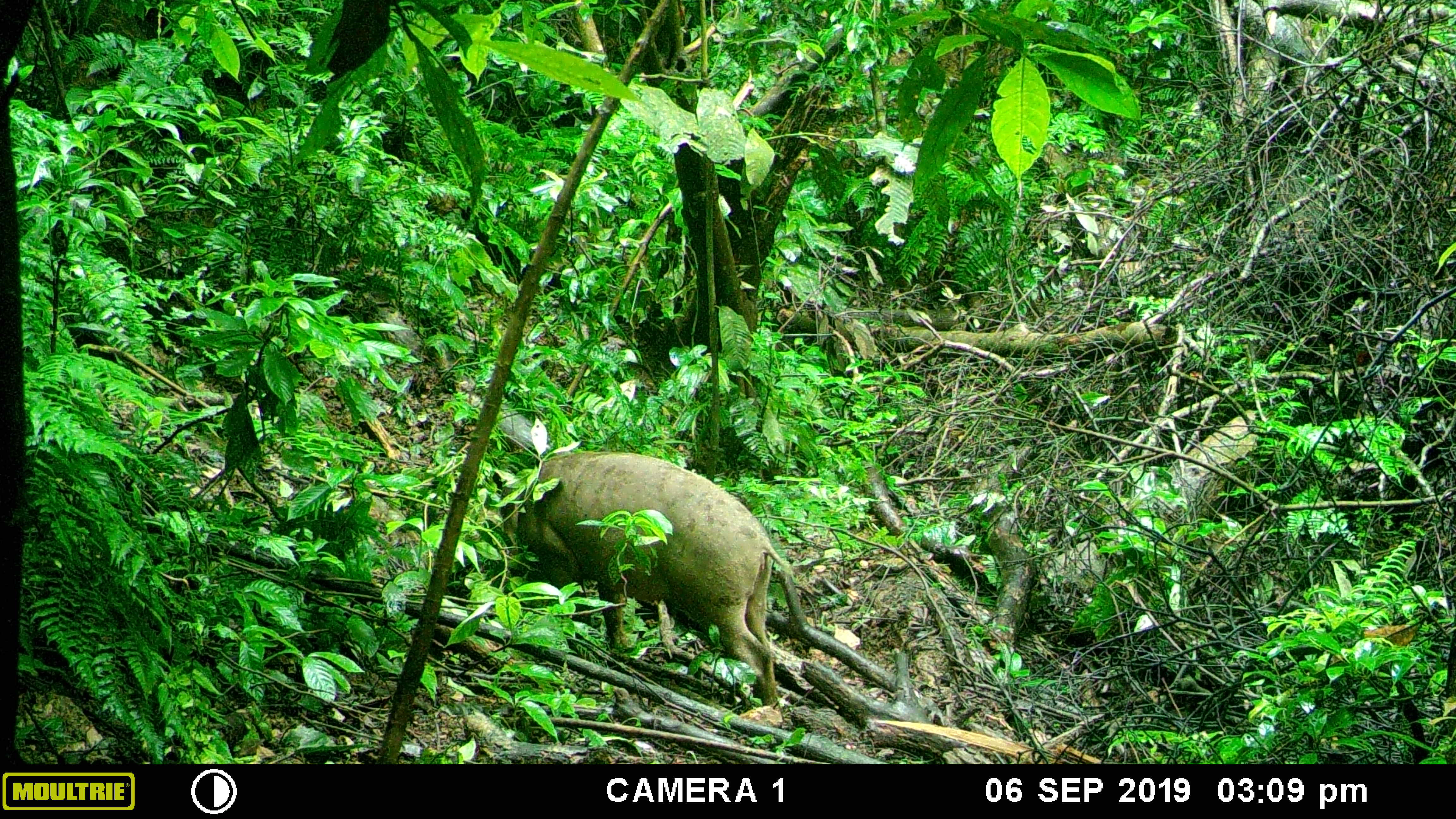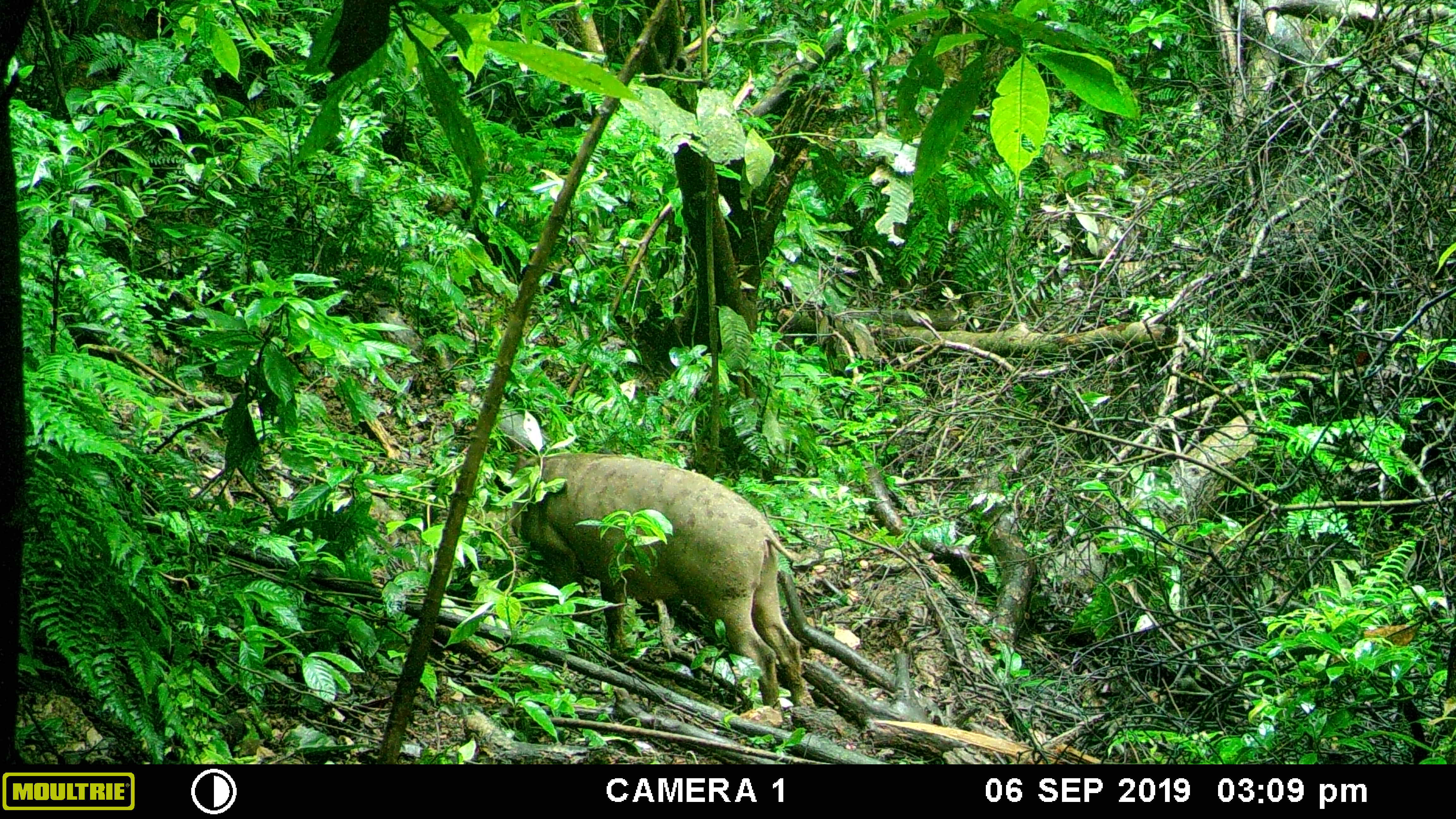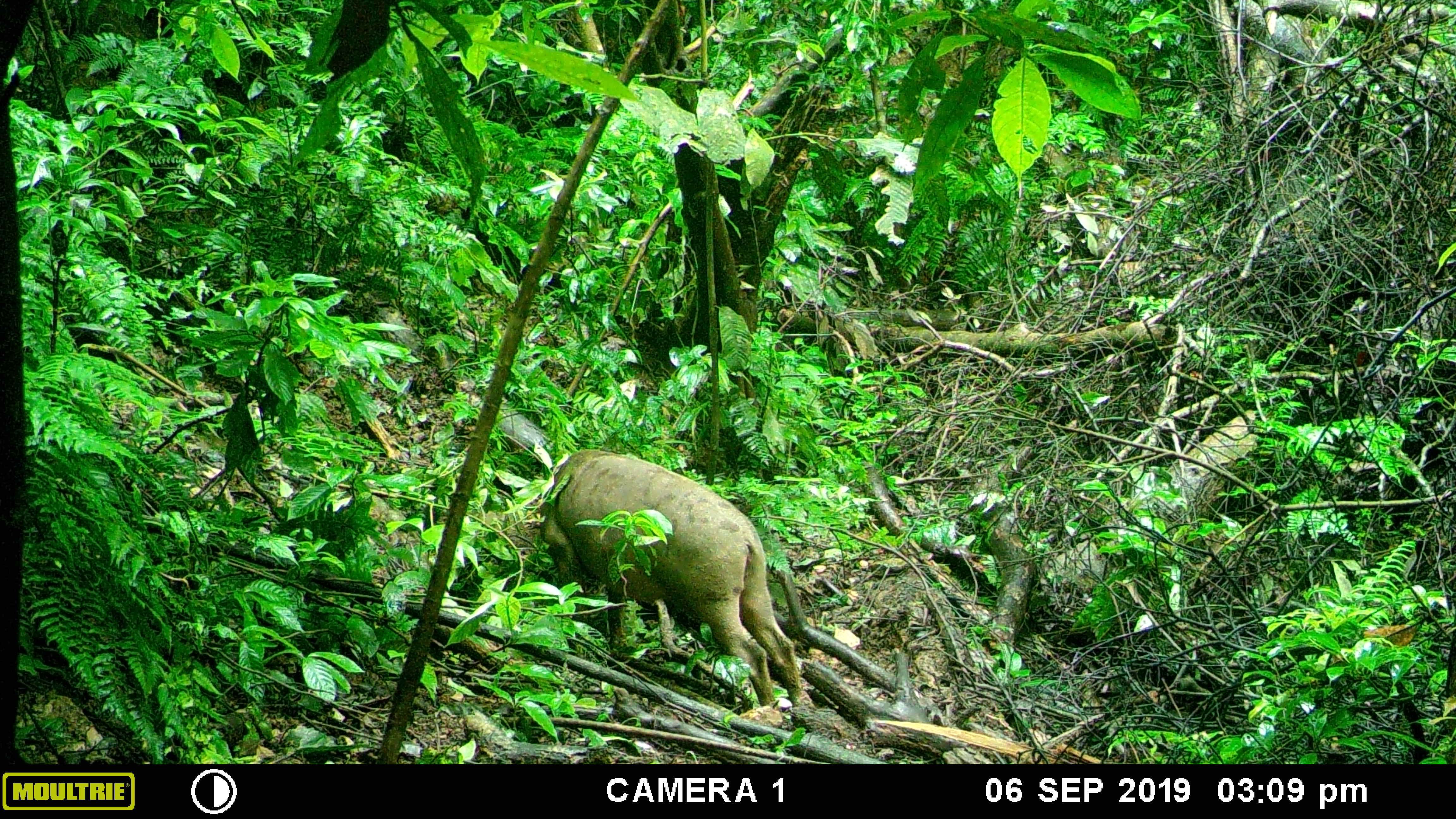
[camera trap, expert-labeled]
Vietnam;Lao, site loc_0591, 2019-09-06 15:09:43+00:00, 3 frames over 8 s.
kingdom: Animalia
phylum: Chordata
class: Mammalia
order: Artiodactyla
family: Suidae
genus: Sus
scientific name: Sus scrofa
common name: eurasian wild pig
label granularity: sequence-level